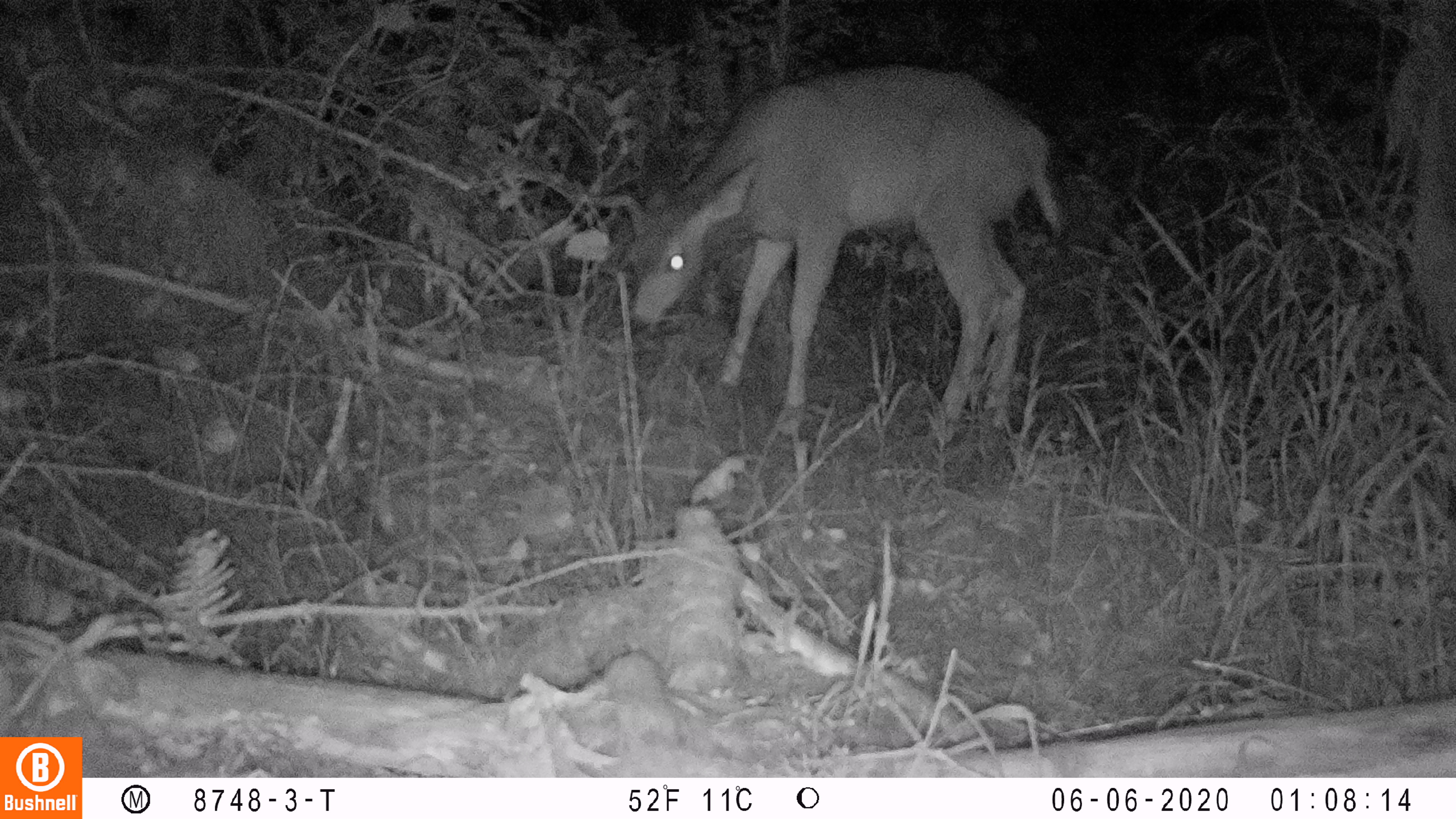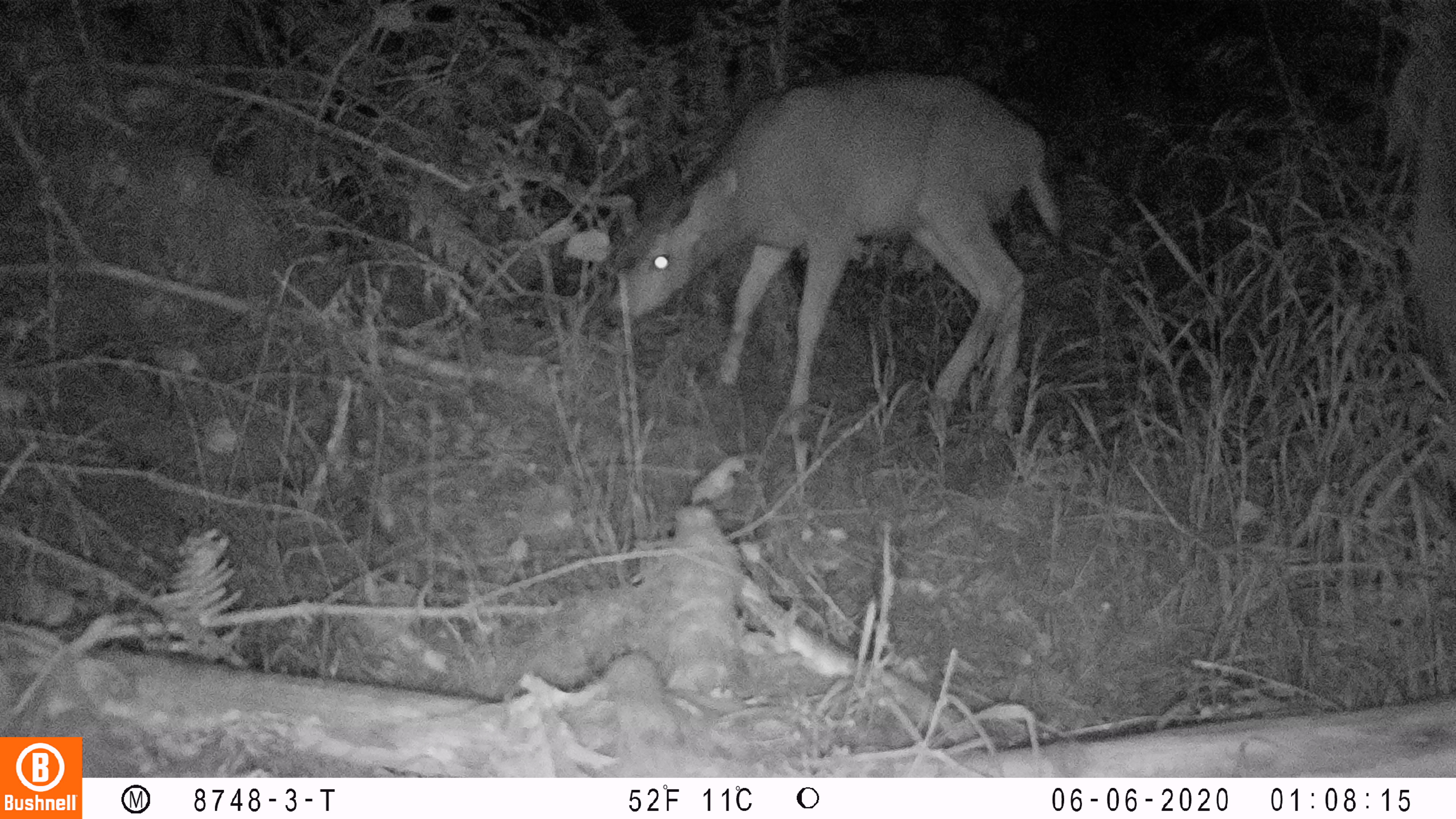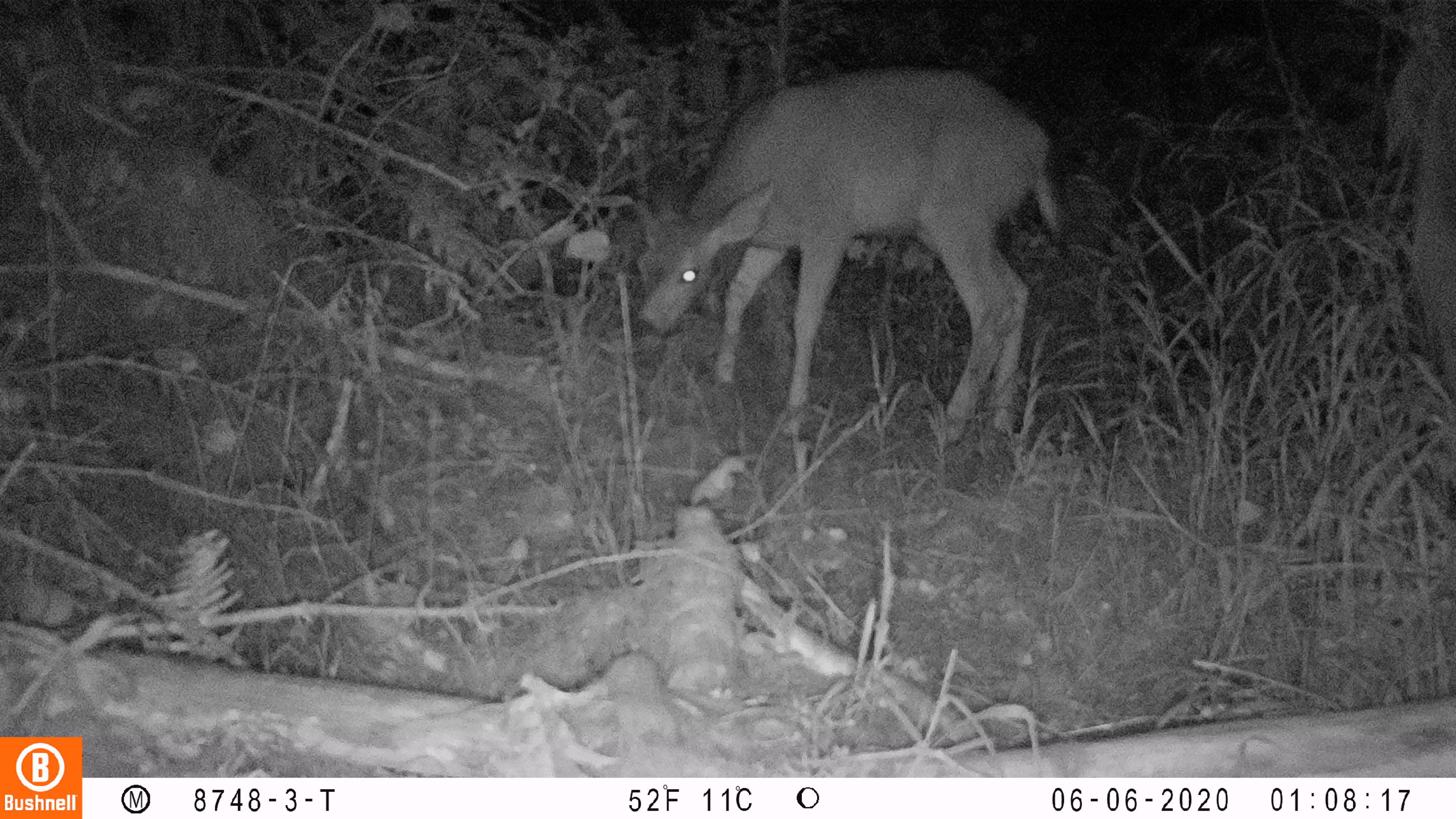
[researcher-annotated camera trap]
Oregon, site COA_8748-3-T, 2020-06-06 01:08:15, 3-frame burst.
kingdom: Animalia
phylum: Chordata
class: Mammalia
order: Artiodactyla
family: Cervidae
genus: Odocoileus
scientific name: Odocoileus hemionus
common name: black-tailed deer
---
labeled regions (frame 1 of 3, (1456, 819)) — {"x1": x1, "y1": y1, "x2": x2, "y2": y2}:
black-tailed deer: {"x1": 611, "y1": 54, "x2": 1073, "y2": 425}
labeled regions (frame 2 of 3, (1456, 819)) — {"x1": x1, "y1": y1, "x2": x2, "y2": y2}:
black-tailed deer: {"x1": 599, "y1": 65, "x2": 1075, "y2": 416}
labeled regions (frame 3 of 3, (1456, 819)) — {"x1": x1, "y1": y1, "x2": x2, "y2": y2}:
black-tailed deer: {"x1": 618, "y1": 50, "x2": 1075, "y2": 425}